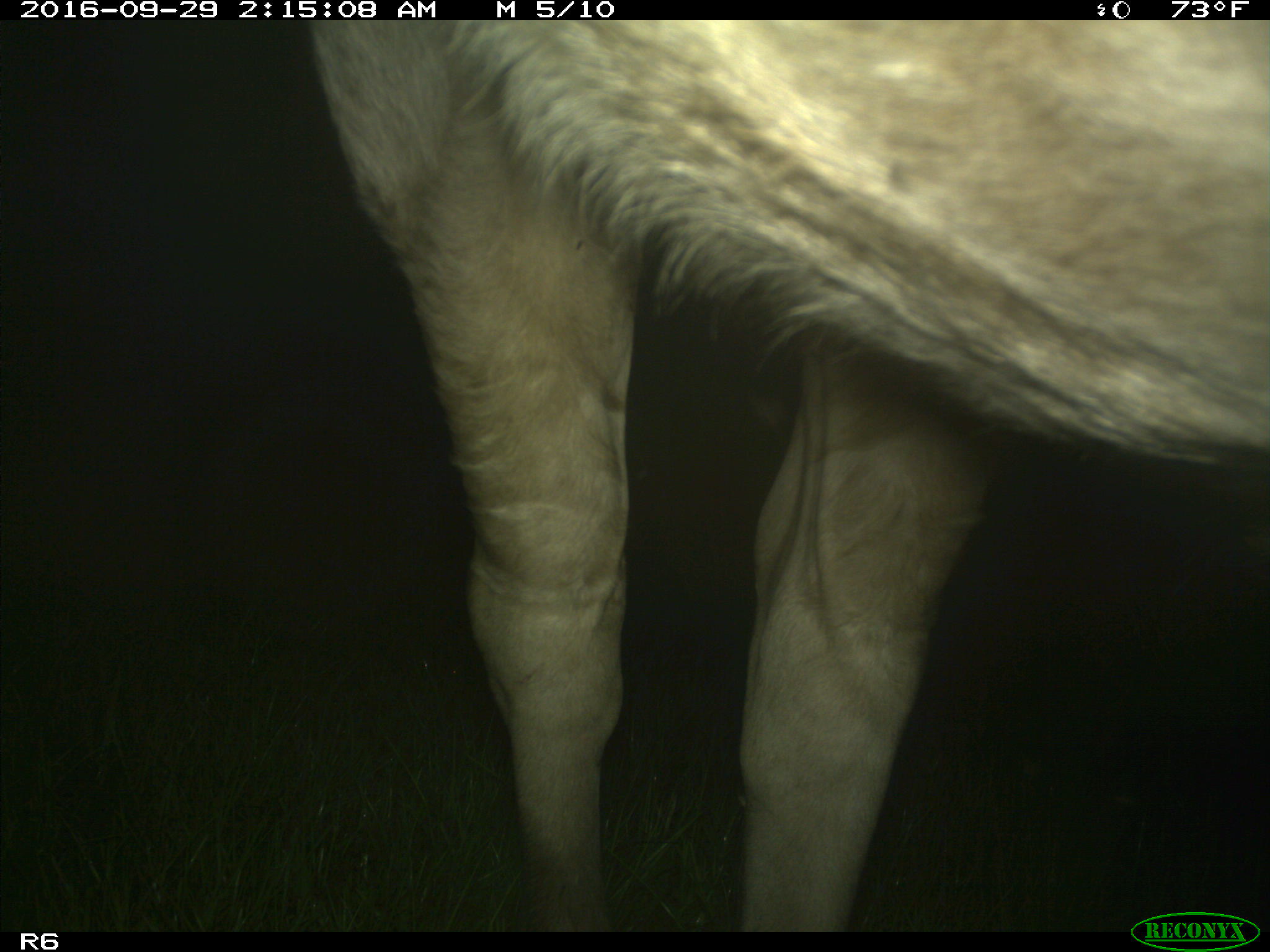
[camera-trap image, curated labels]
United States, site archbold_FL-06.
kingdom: Animalia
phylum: Chordata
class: Mammalia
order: Artiodactyla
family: Bovidae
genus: Bos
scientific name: Bos taurus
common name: domestic cow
Bos taurus (domestic cow).